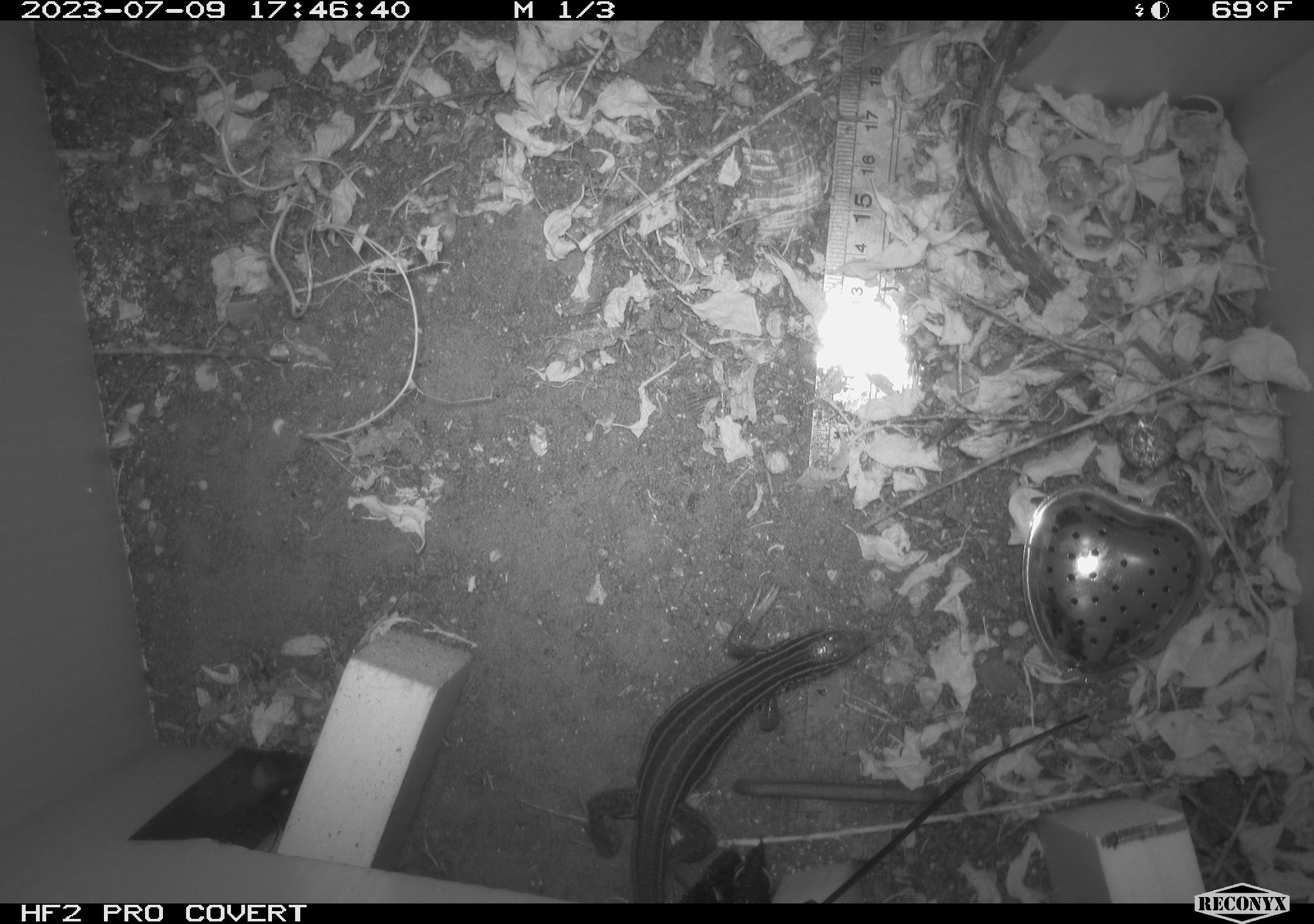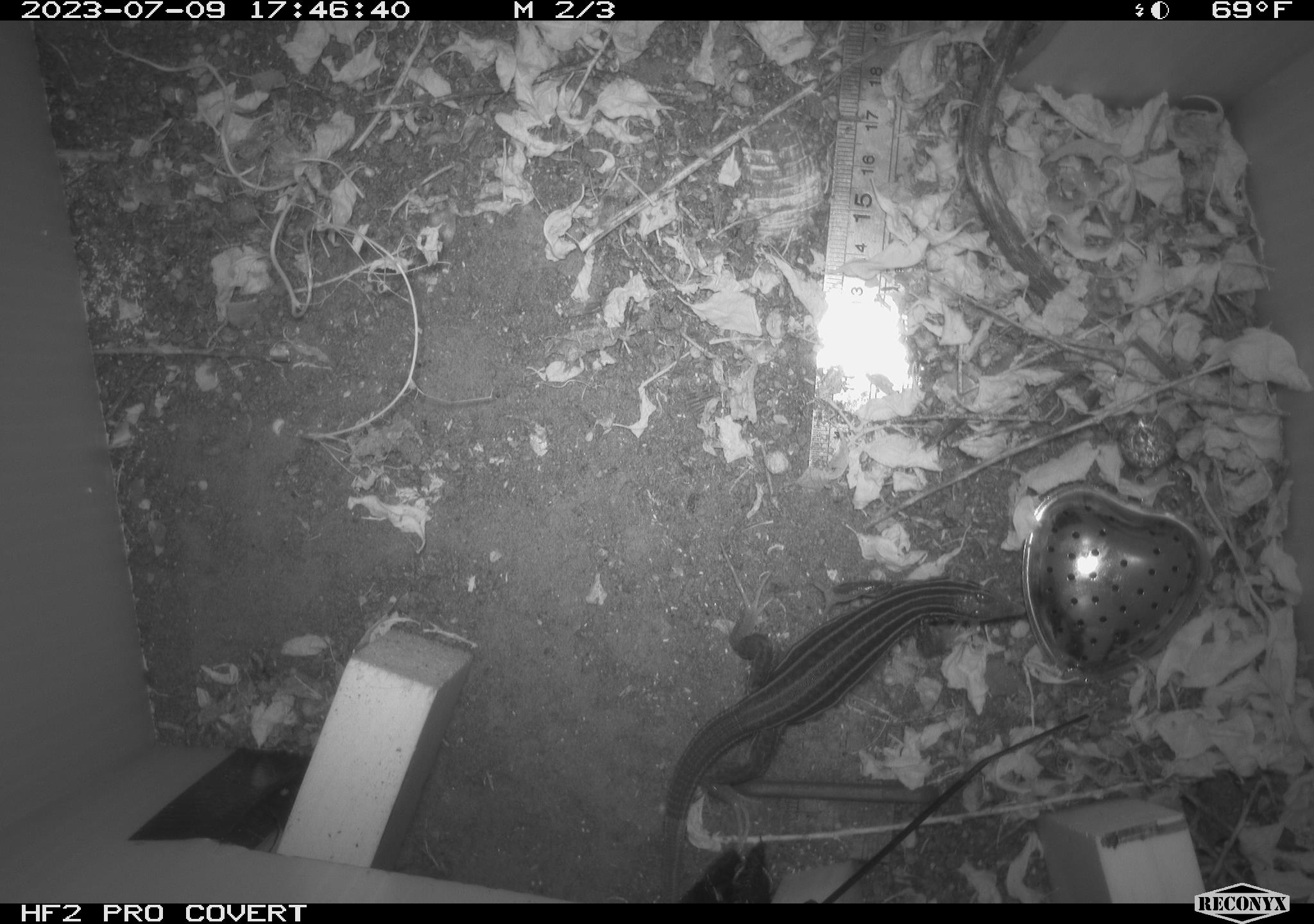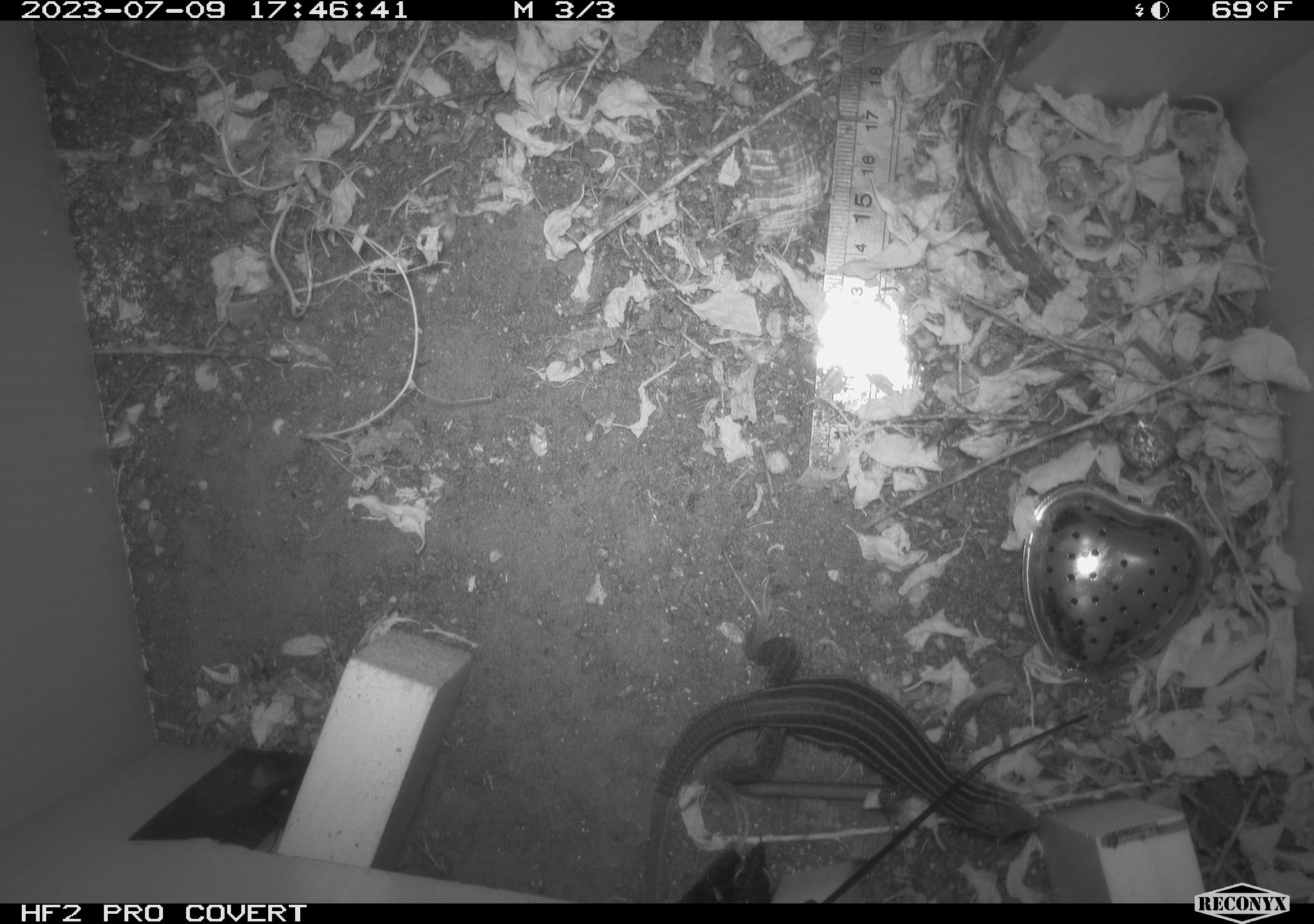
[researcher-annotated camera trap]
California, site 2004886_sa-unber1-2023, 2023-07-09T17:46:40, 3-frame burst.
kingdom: Animalia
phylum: Chordata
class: Reptilia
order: Squamata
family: Teiidae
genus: Aspidoscelis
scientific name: Aspidoscelis tigris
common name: western whiptail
Western whiptail (Aspidoscelis tigris).